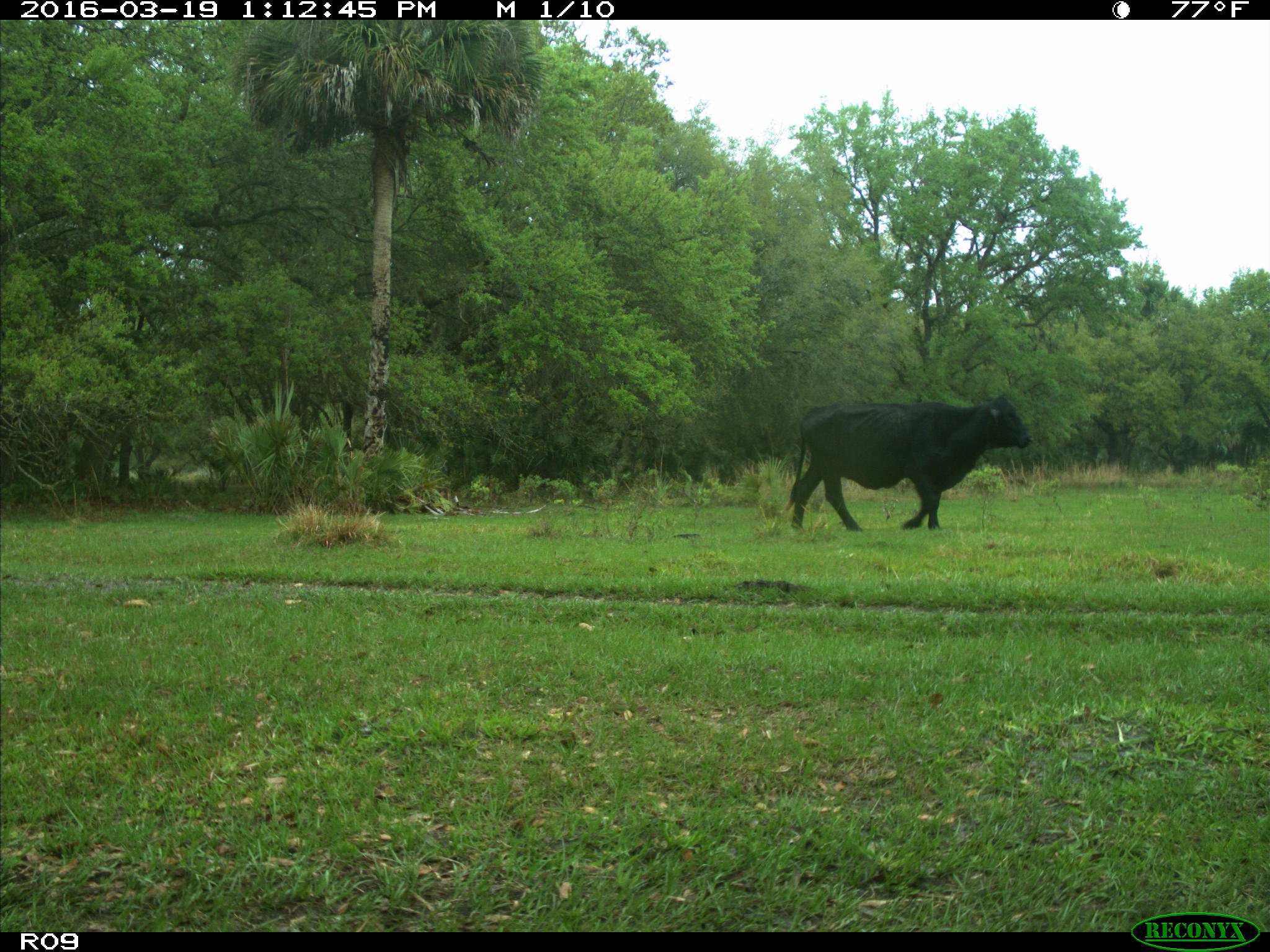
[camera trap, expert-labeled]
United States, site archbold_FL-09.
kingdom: Animalia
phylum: Chordata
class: Mammalia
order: Artiodactyla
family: Bovidae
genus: Bos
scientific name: Bos taurus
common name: domestic cow